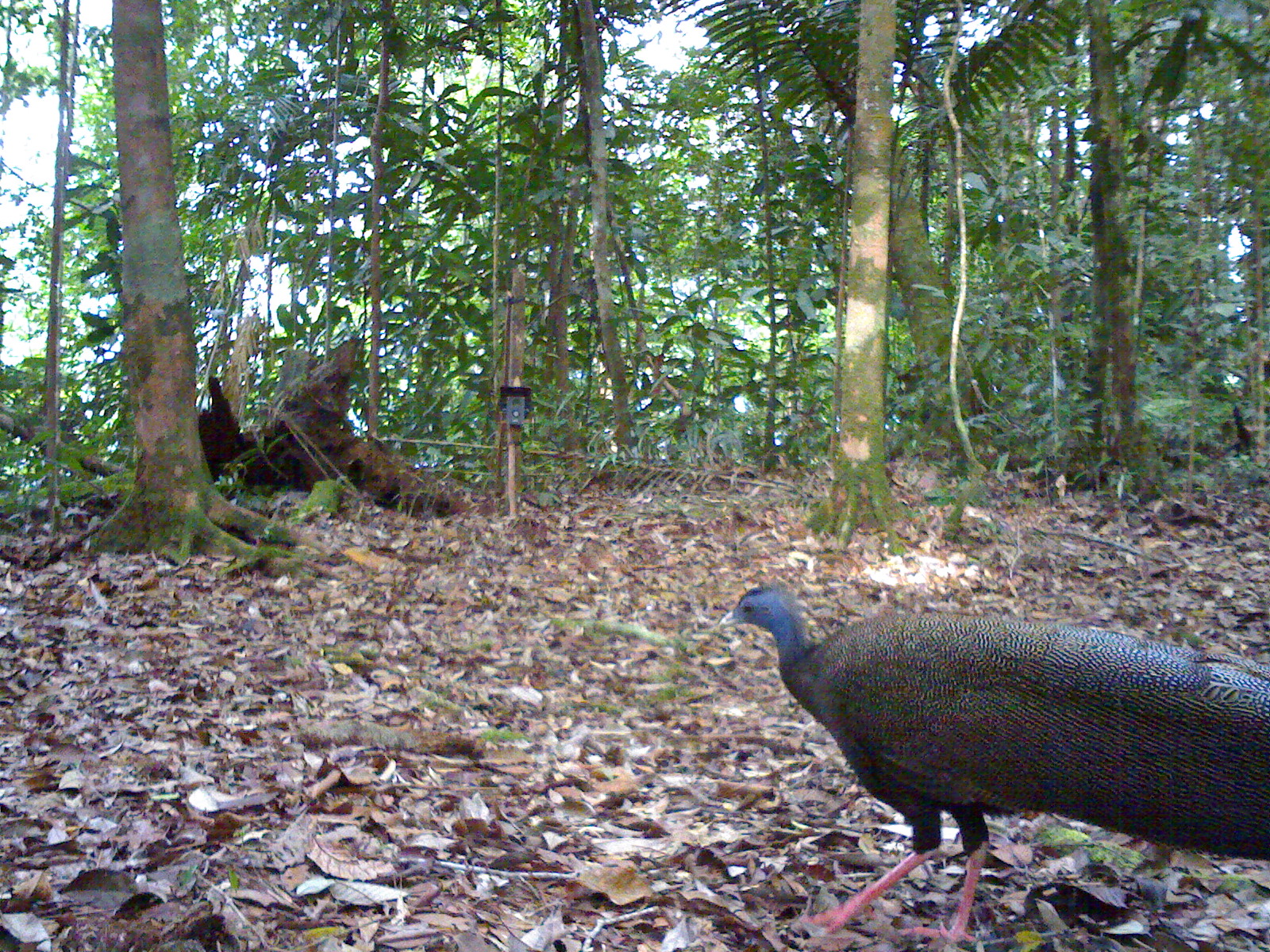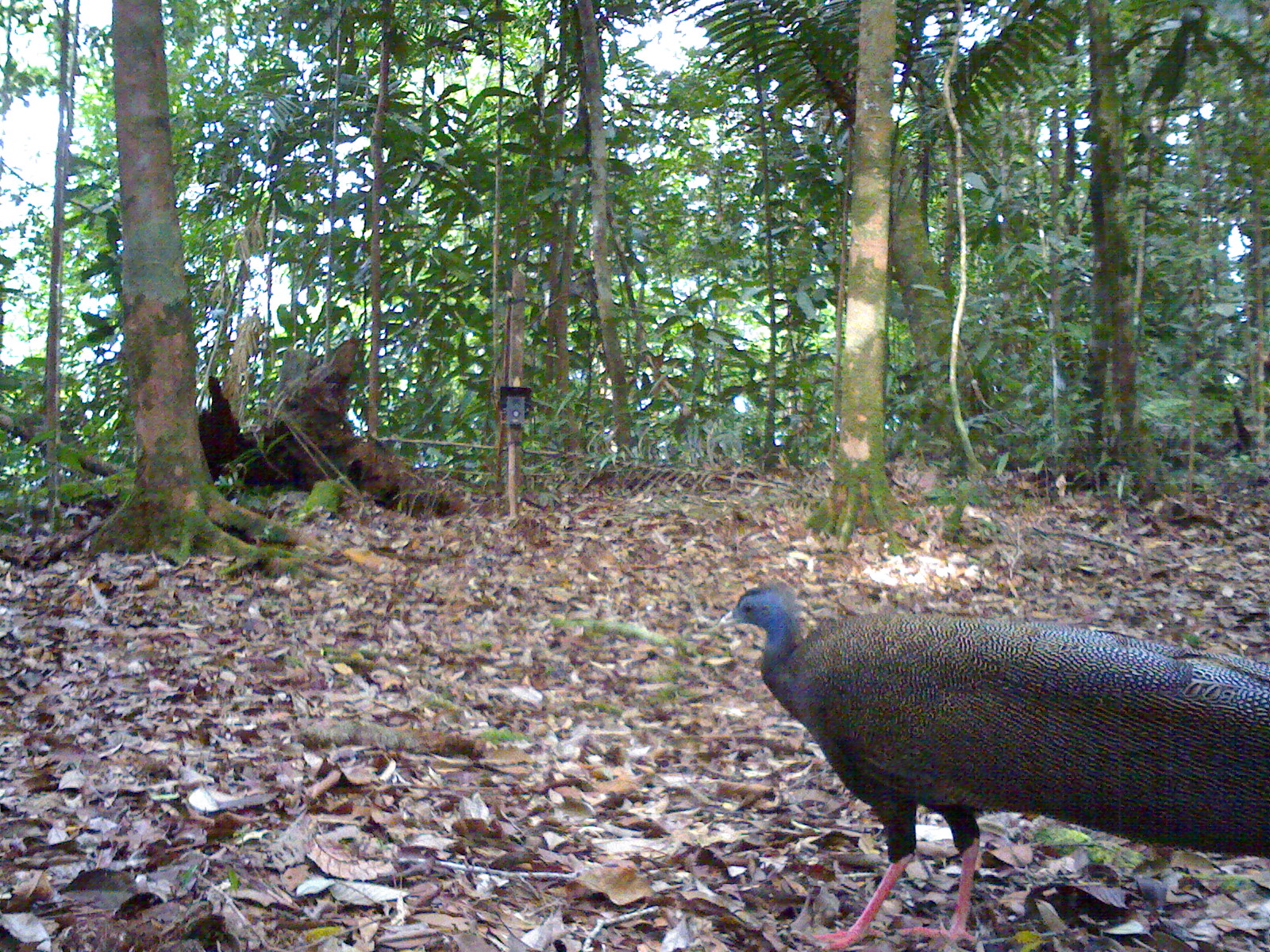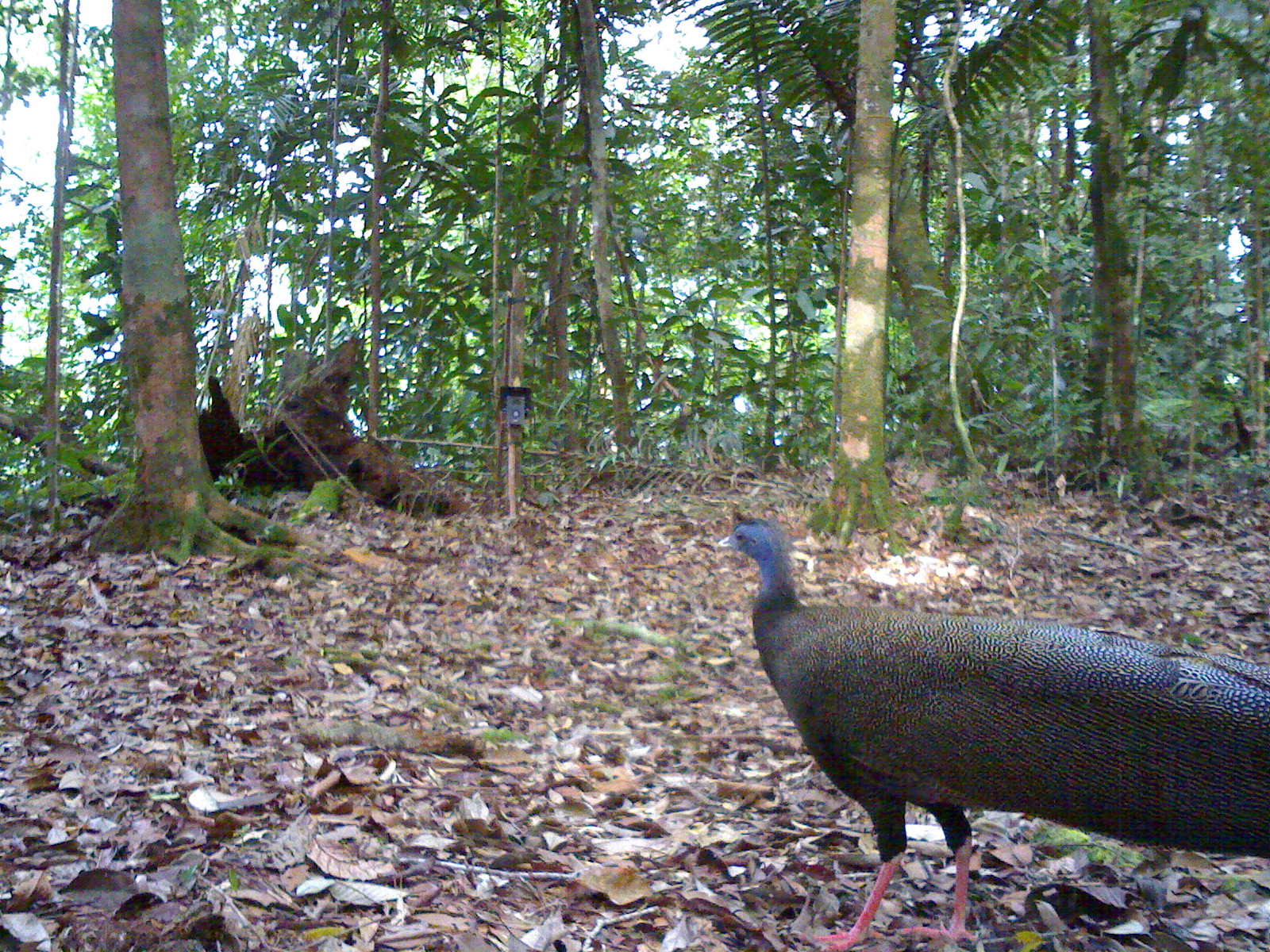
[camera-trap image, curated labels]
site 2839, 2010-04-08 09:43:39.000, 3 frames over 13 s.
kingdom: Animalia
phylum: Chordata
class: Aves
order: Galliformes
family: Phasianidae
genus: Argusianus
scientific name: Argusianus argus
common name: great argus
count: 1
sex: female